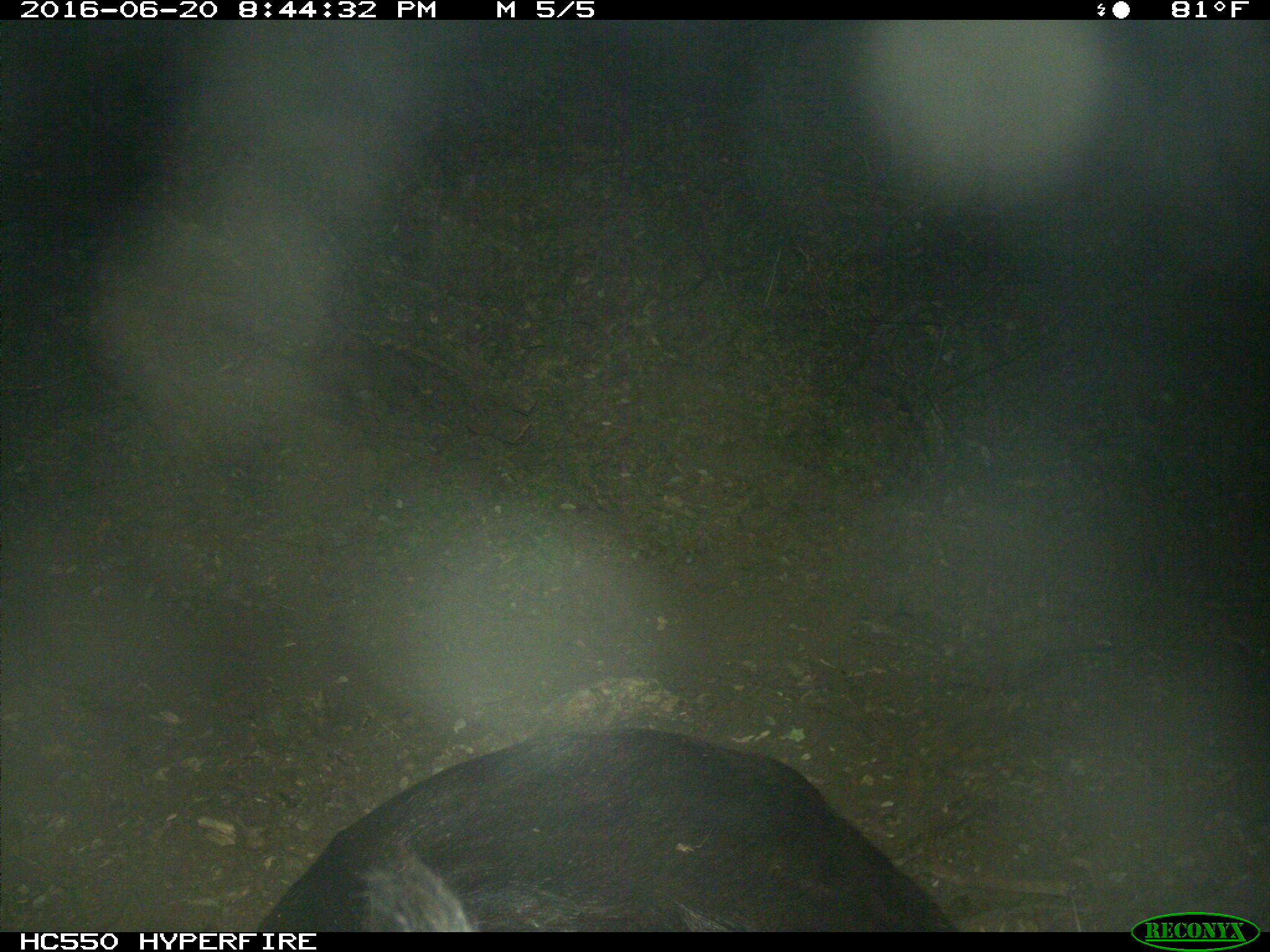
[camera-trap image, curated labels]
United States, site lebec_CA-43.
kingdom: Animalia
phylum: Chordata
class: Mammalia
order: Artiodactyla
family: Bovidae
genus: Bos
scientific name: Bos taurus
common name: domestic cow